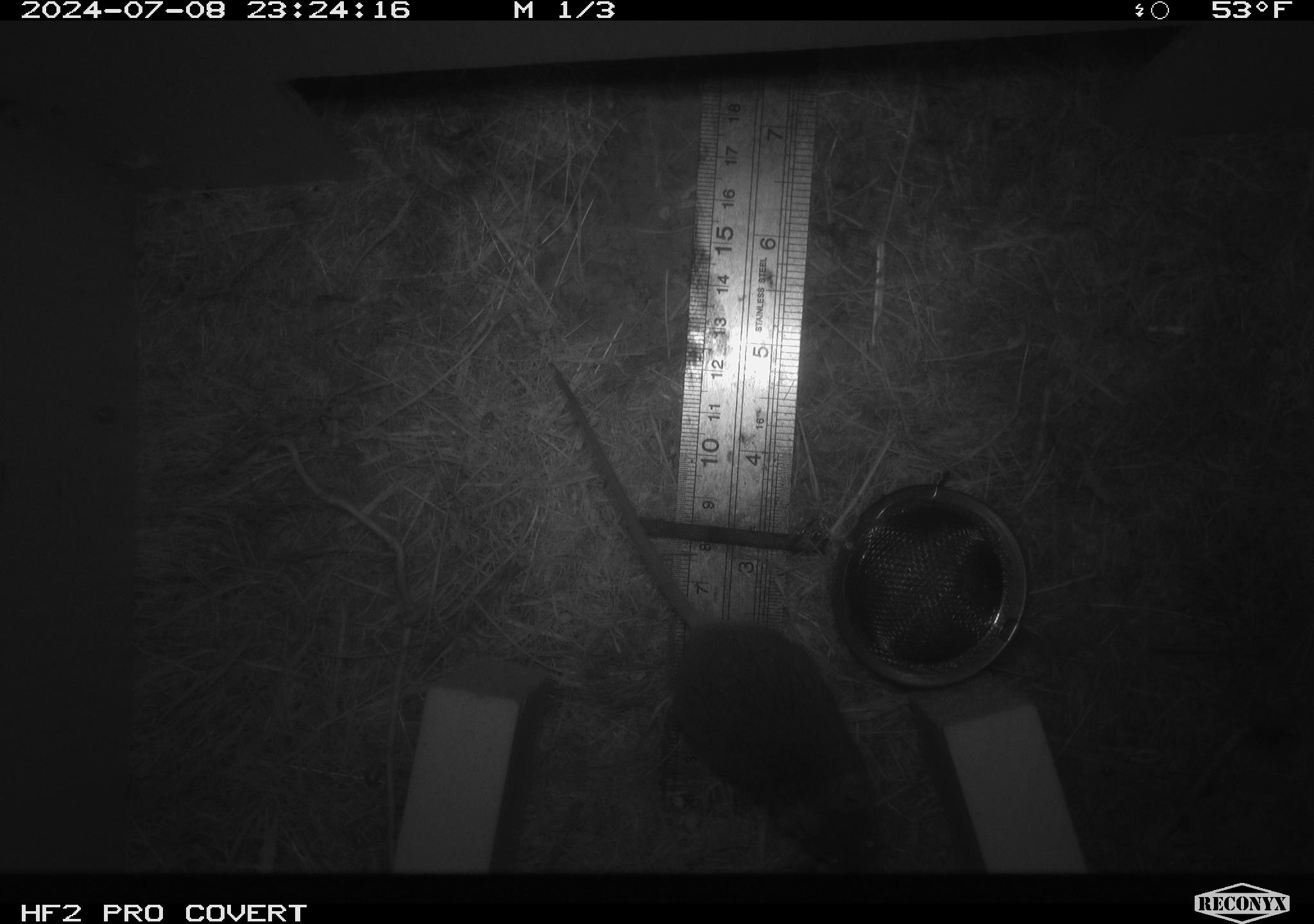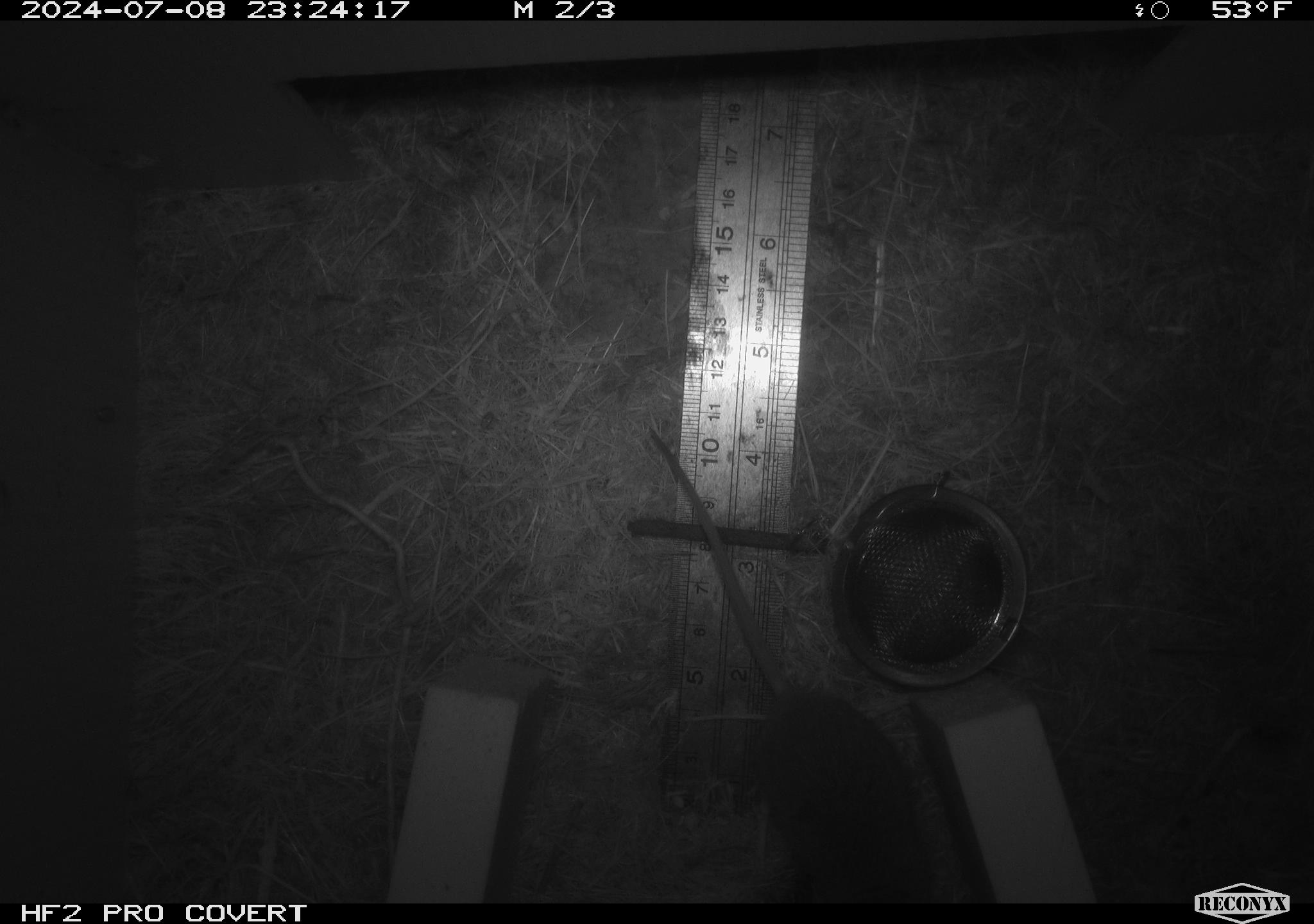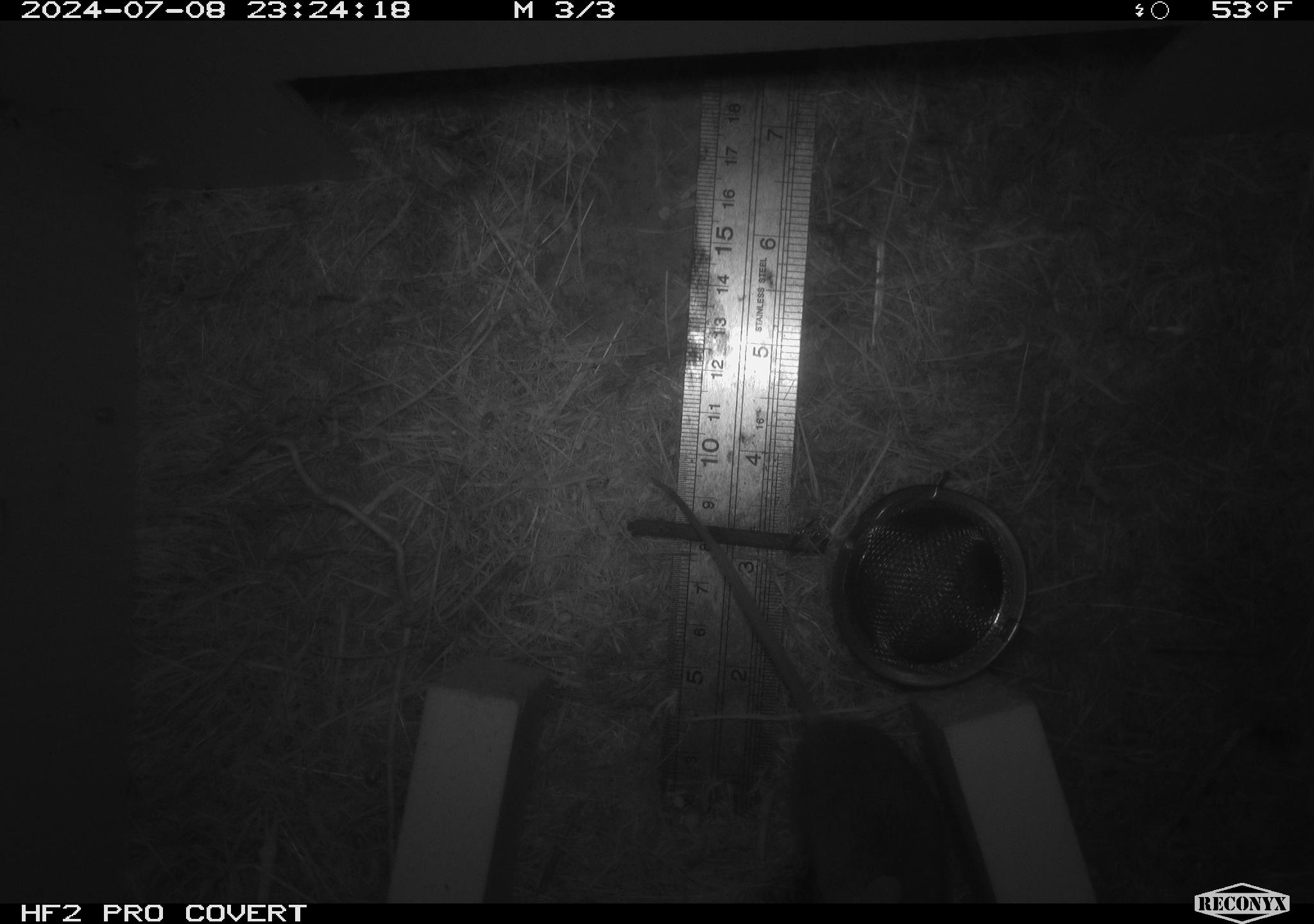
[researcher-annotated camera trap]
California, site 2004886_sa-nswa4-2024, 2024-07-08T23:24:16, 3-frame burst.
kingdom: Animalia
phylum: Arthropoda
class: Malacostraca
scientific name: Malacostraca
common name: amphipods, crabs, isopods, krill, lobsters and shrimps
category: malacostracan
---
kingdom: Animalia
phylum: Chordata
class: Mammalia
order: Rodentia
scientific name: Rodentia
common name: mouse species